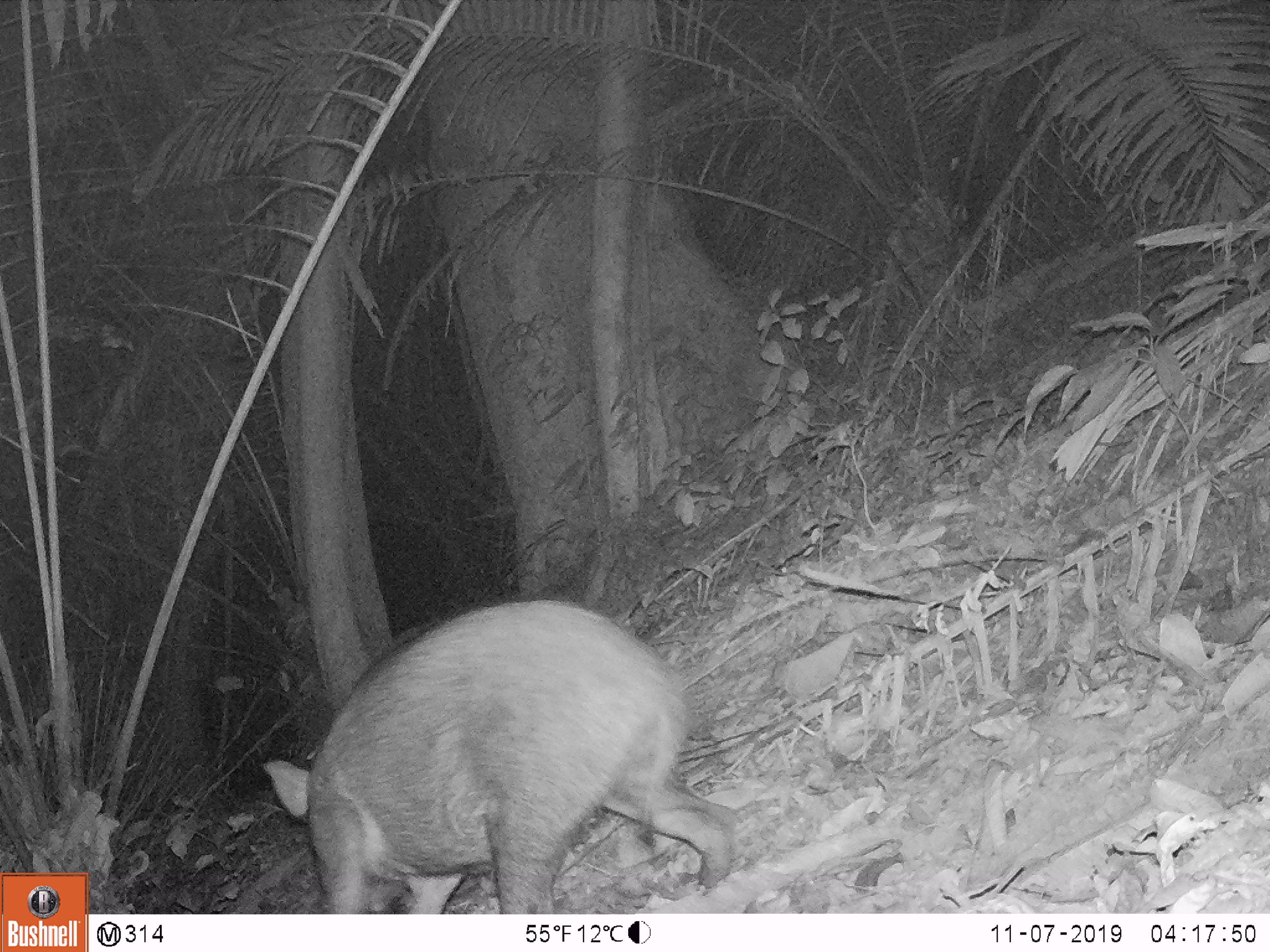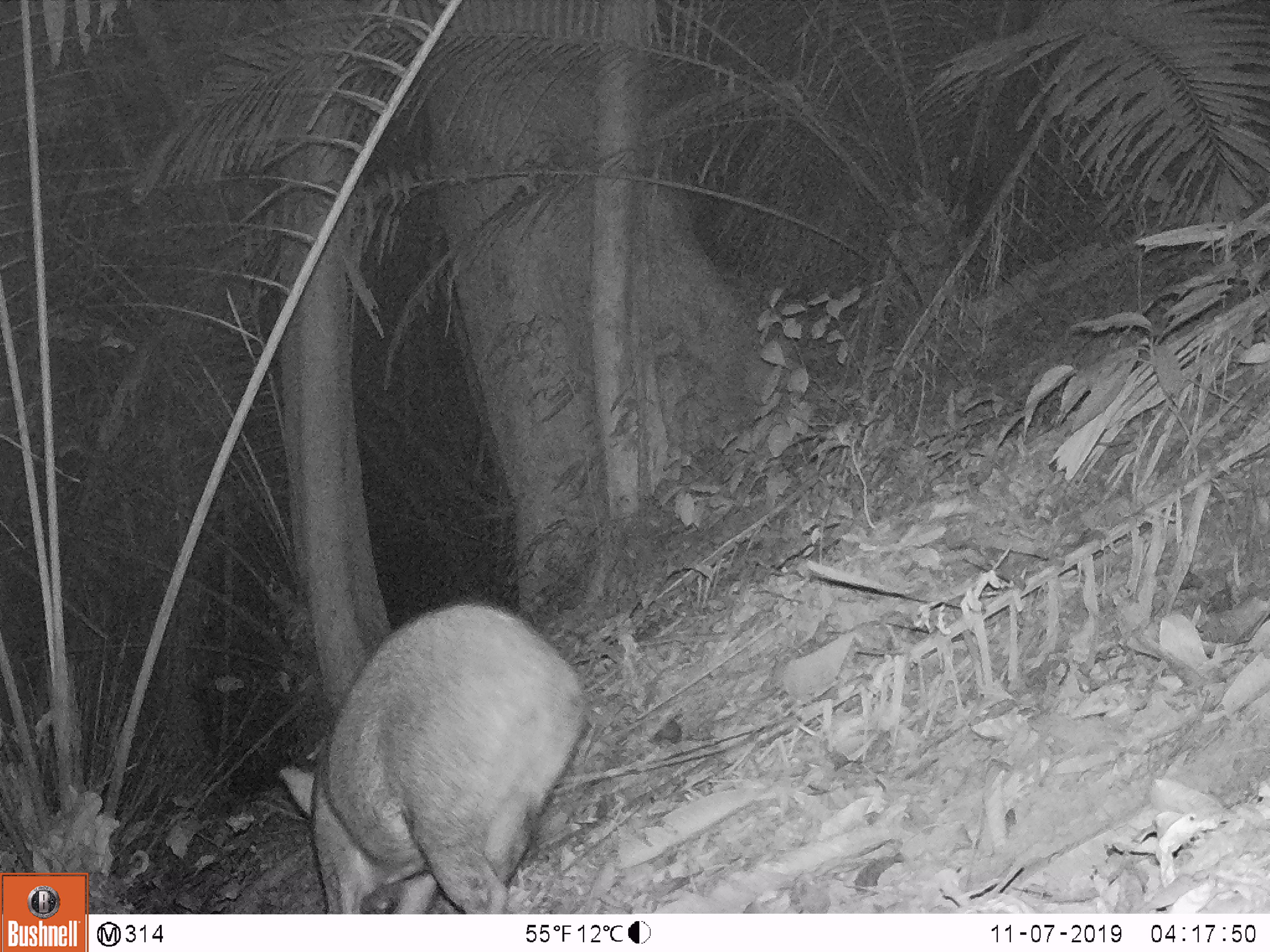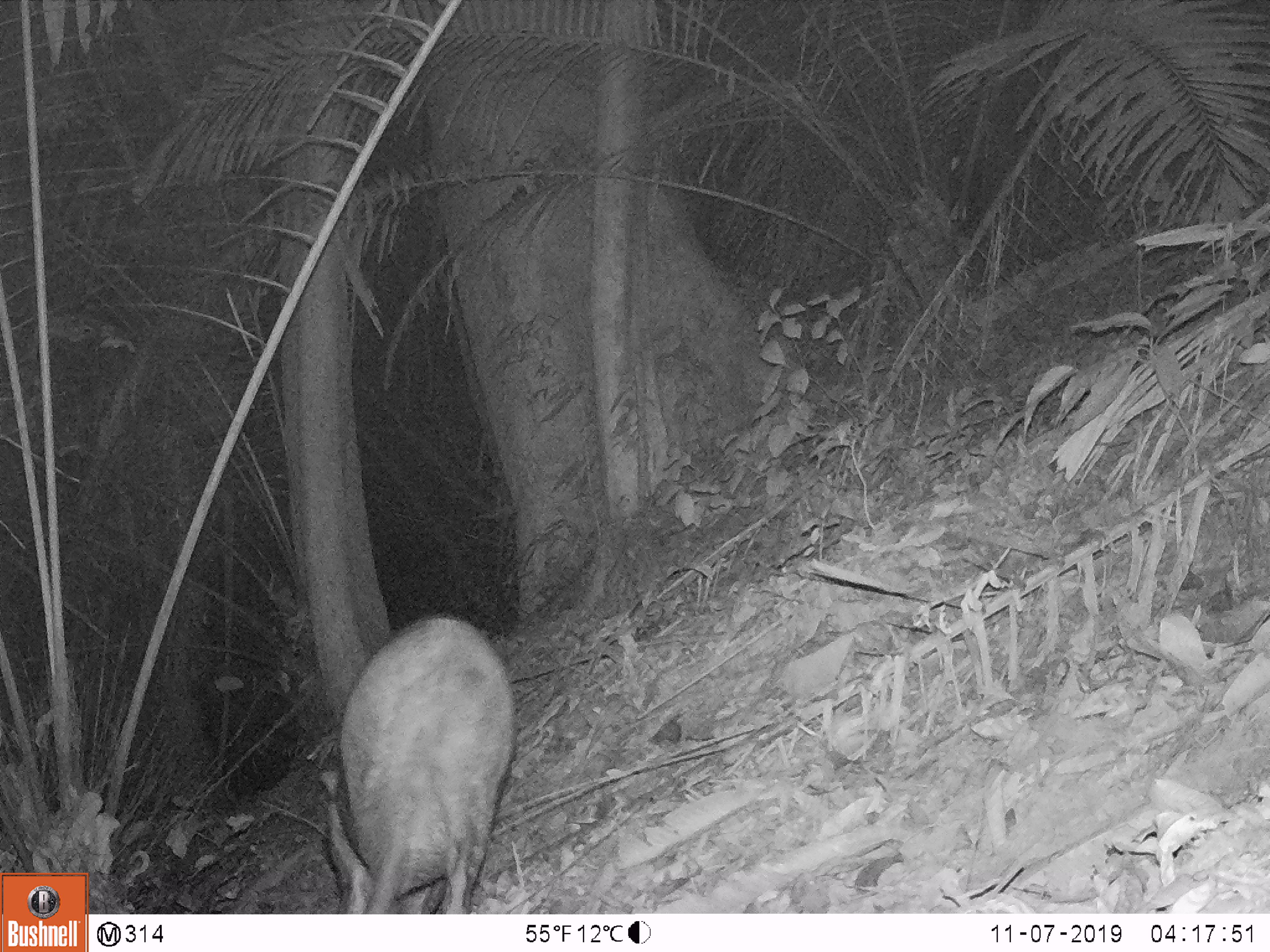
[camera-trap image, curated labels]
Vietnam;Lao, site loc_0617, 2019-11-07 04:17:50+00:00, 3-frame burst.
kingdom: Animalia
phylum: Chordata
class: Mammalia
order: Artiodactyla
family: Suidae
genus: Sus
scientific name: Sus scrofa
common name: eurasian wild pig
Eurasian wild pig (Sus scrofa). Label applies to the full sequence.